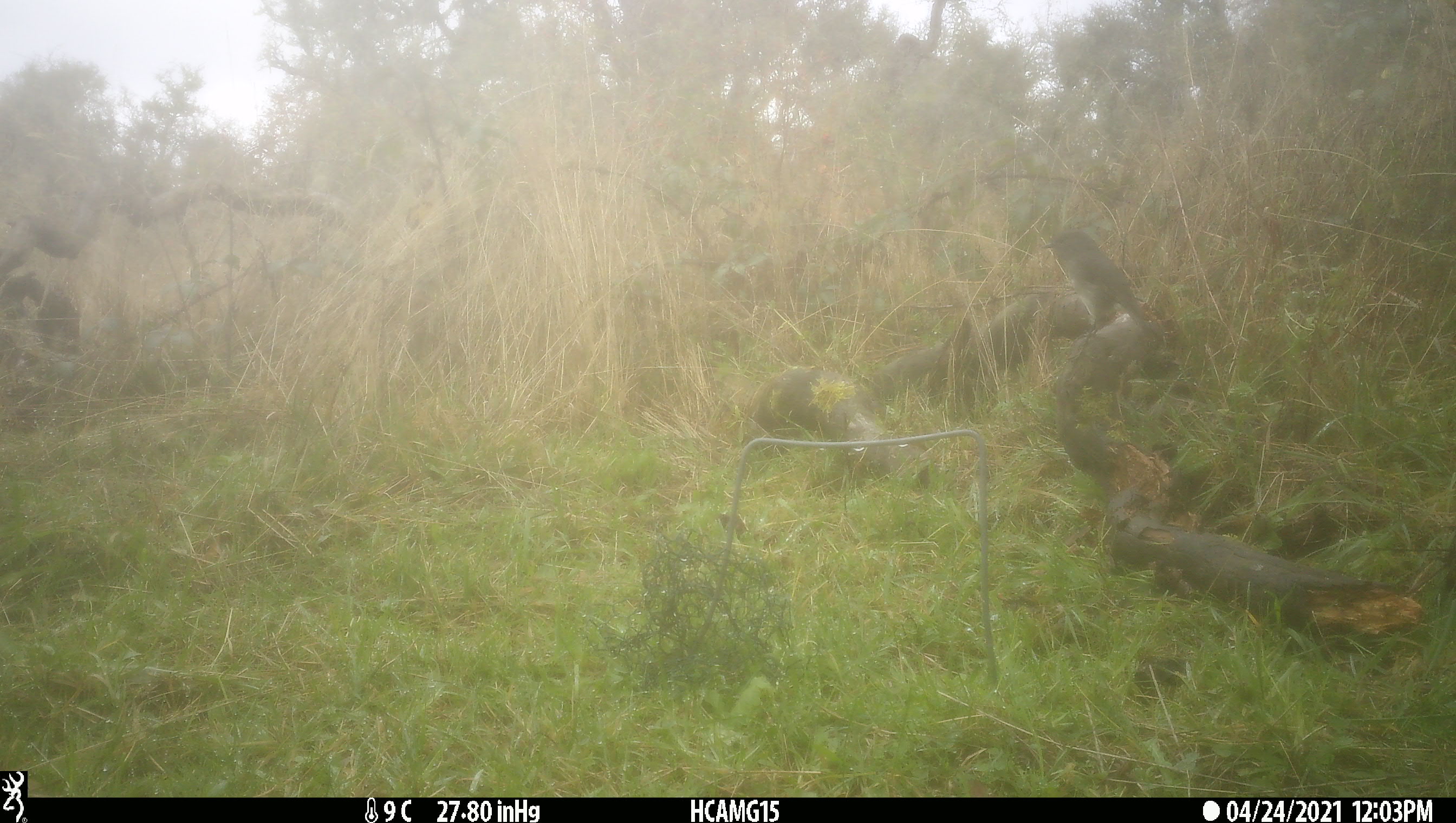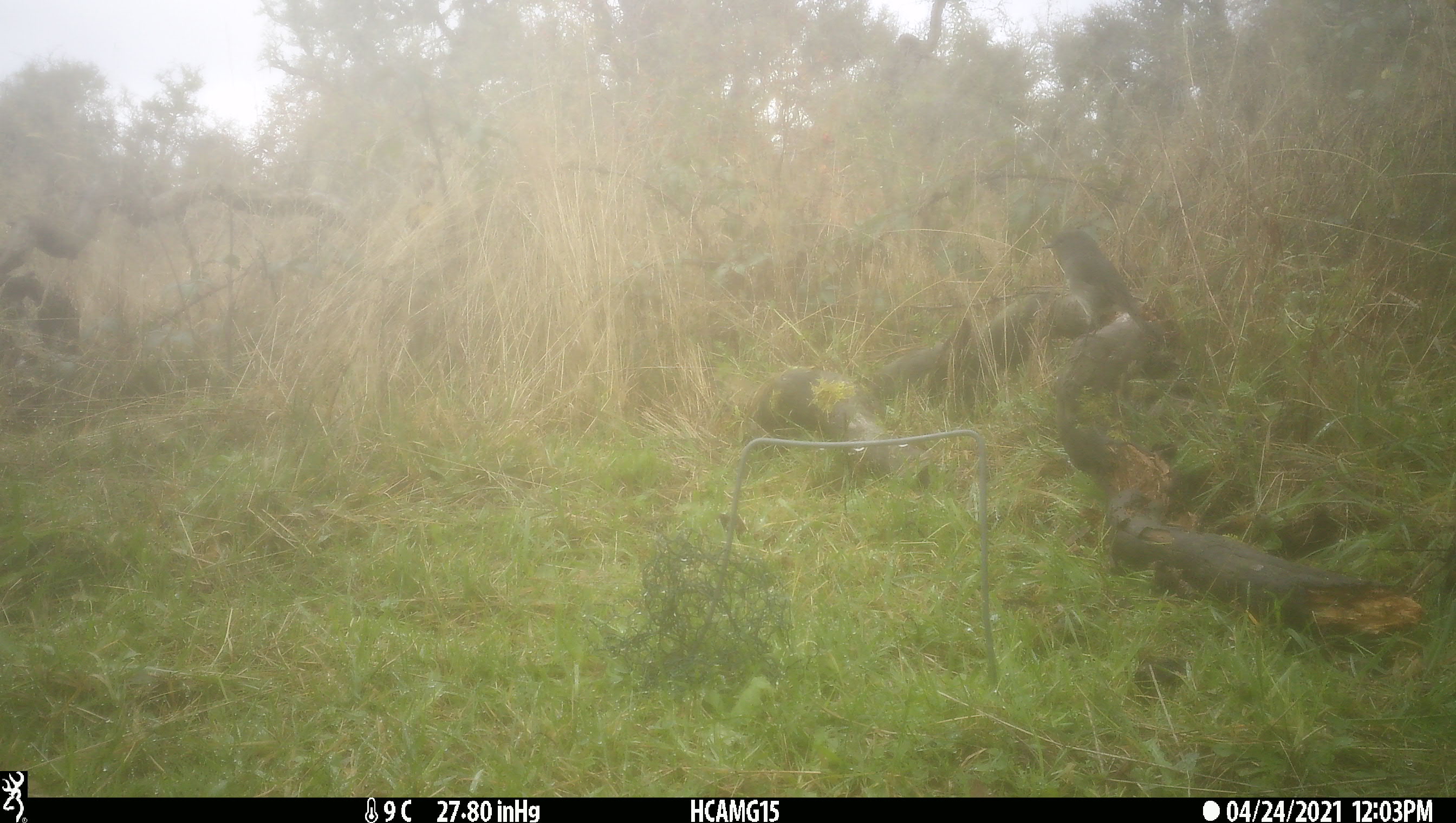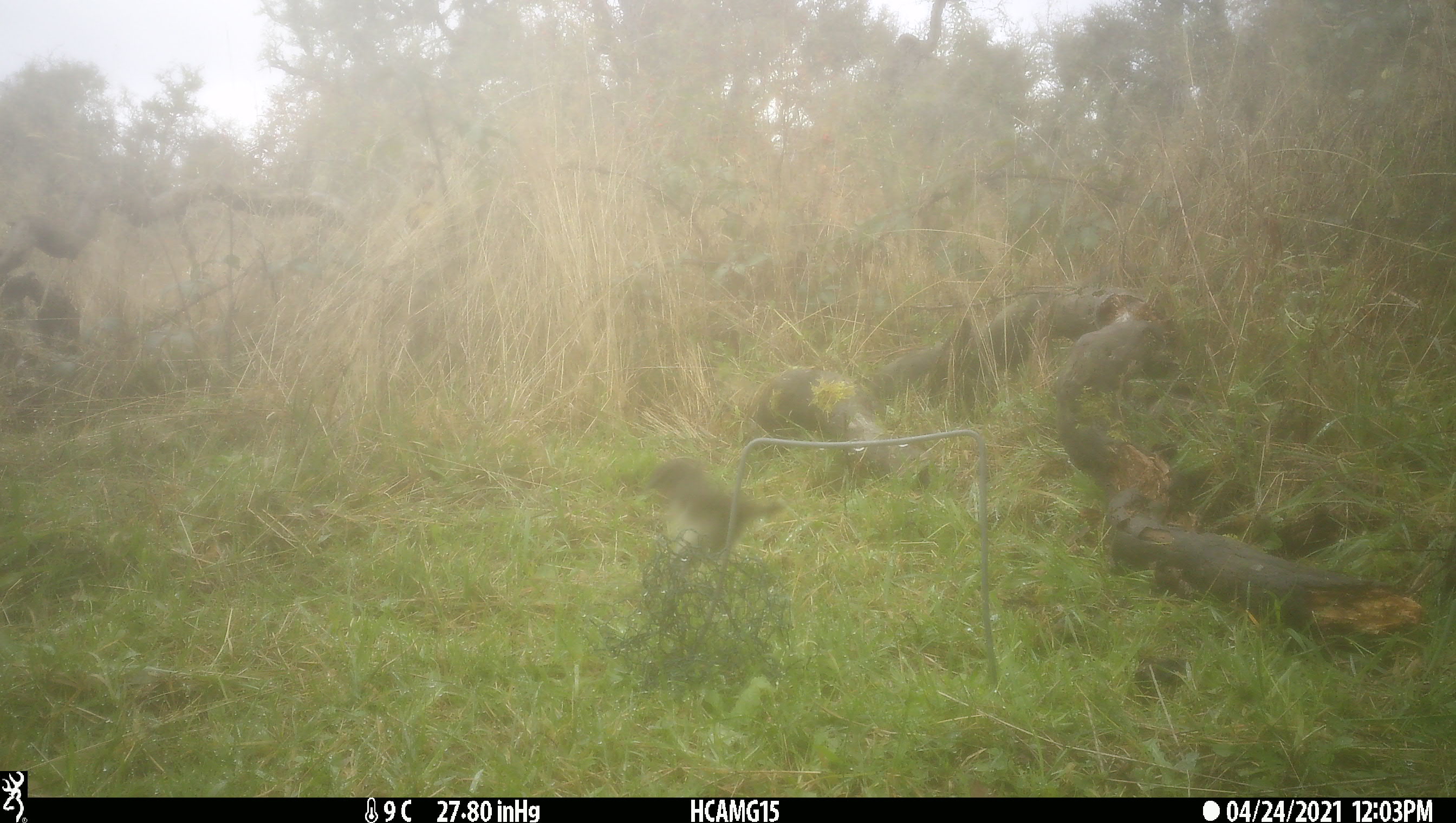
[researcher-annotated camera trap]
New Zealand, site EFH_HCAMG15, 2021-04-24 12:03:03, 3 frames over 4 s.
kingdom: Animalia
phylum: Chordata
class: Aves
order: Passeriformes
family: Petroicidae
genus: Petroica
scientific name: Petroica australis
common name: new zealand robin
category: robin